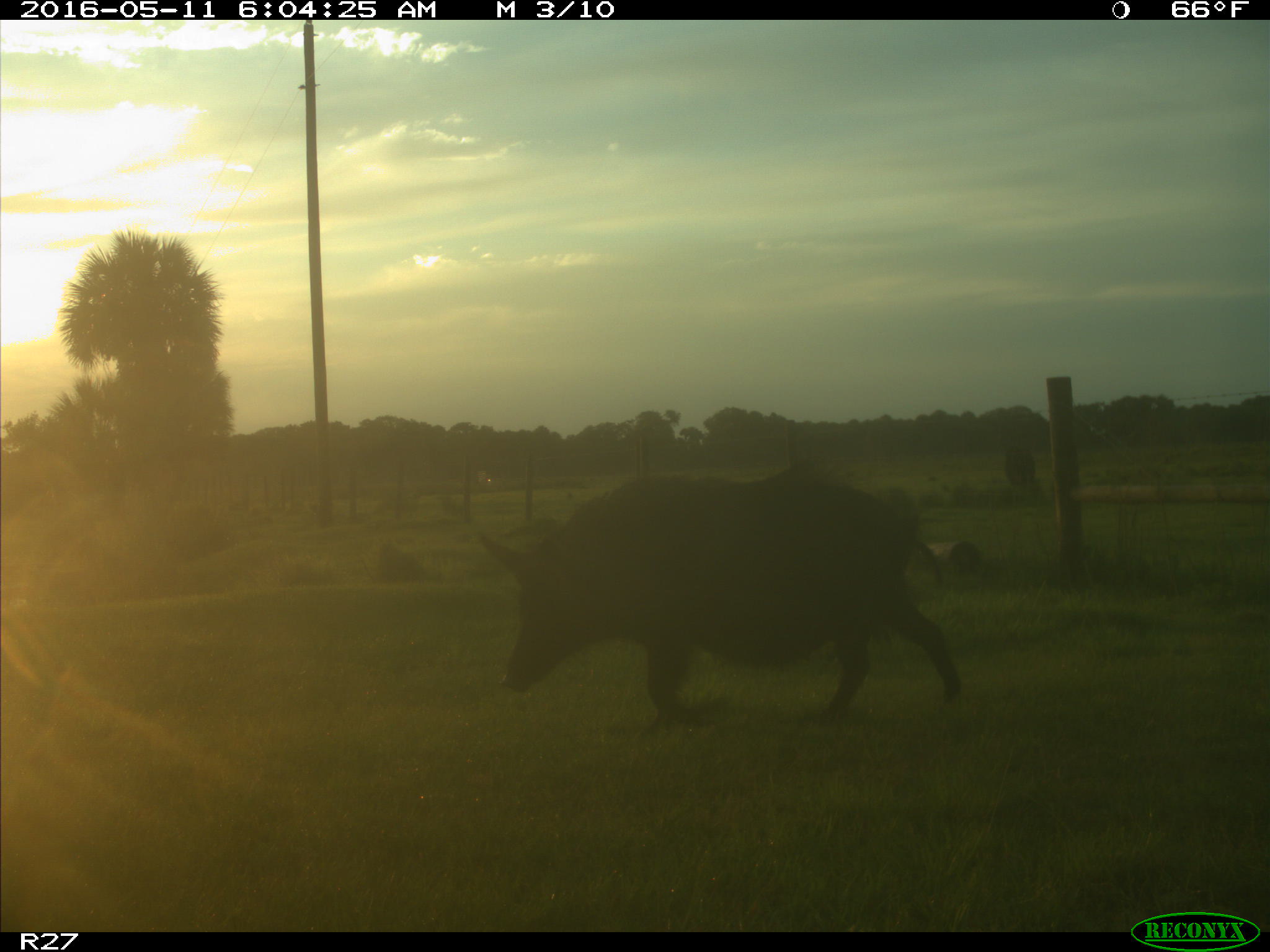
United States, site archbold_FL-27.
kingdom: Animalia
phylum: Chordata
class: Mammalia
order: Artiodactyla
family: Suidae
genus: Sus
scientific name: Sus scrofa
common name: wild boar